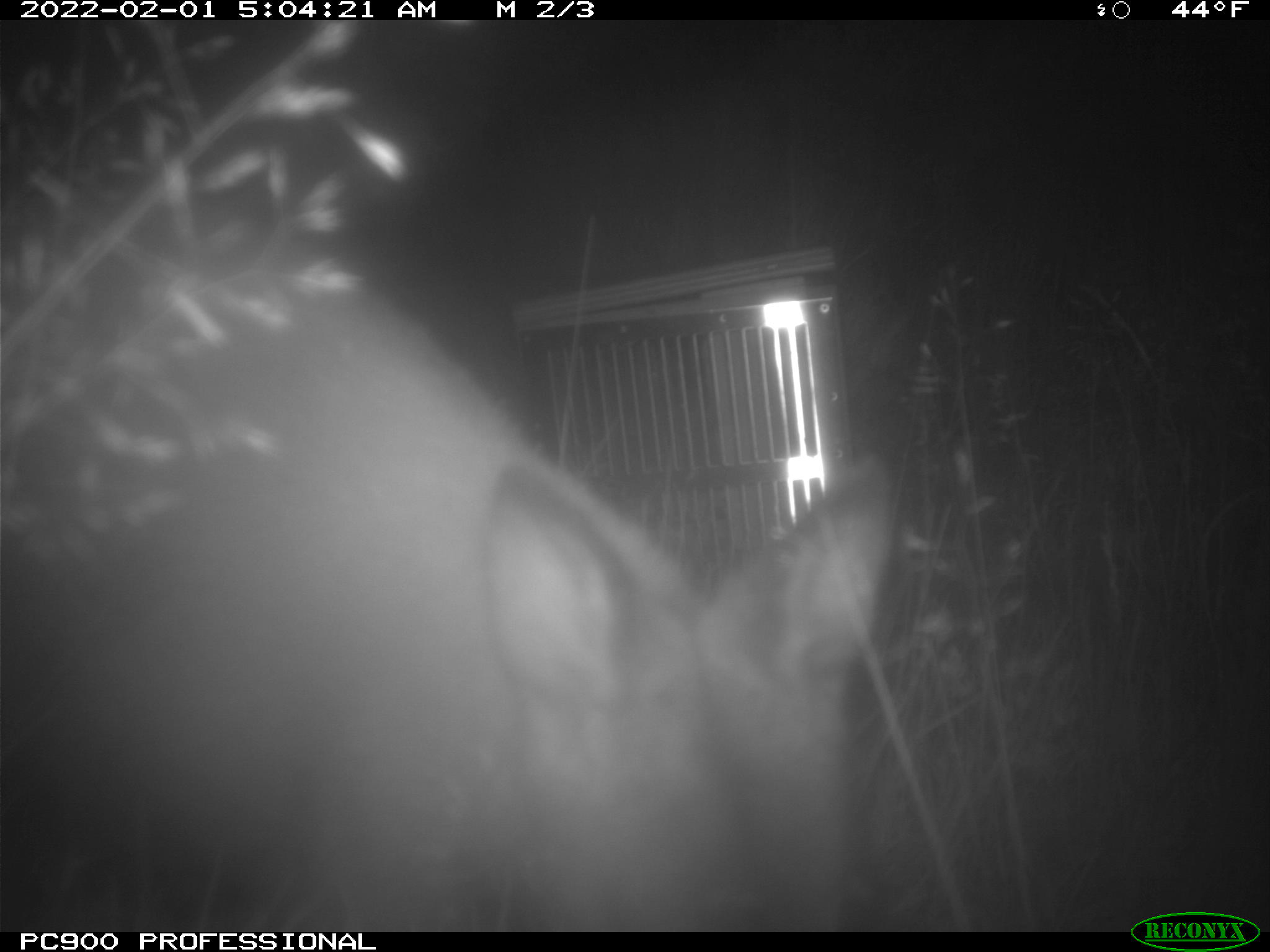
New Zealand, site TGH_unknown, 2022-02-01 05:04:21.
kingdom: Animalia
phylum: Chordata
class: Mammalia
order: Diprotodontia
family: Macropodidae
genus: Notamacropus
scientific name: Notamacropus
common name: wallaby